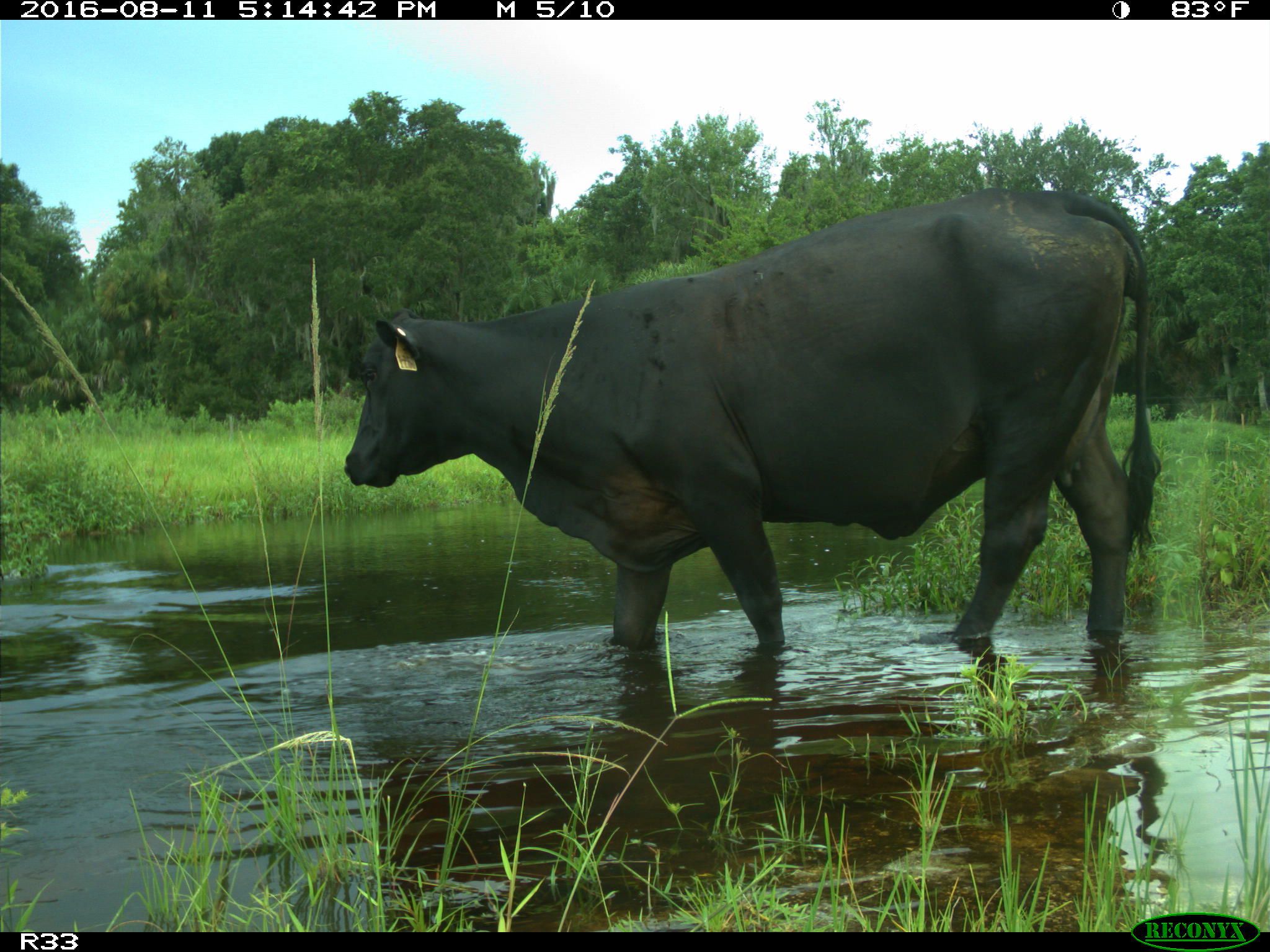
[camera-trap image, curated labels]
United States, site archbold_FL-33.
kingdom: Animalia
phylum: Chordata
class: Mammalia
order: Artiodactyla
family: Bovidae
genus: Bos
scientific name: Bos taurus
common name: domestic cow